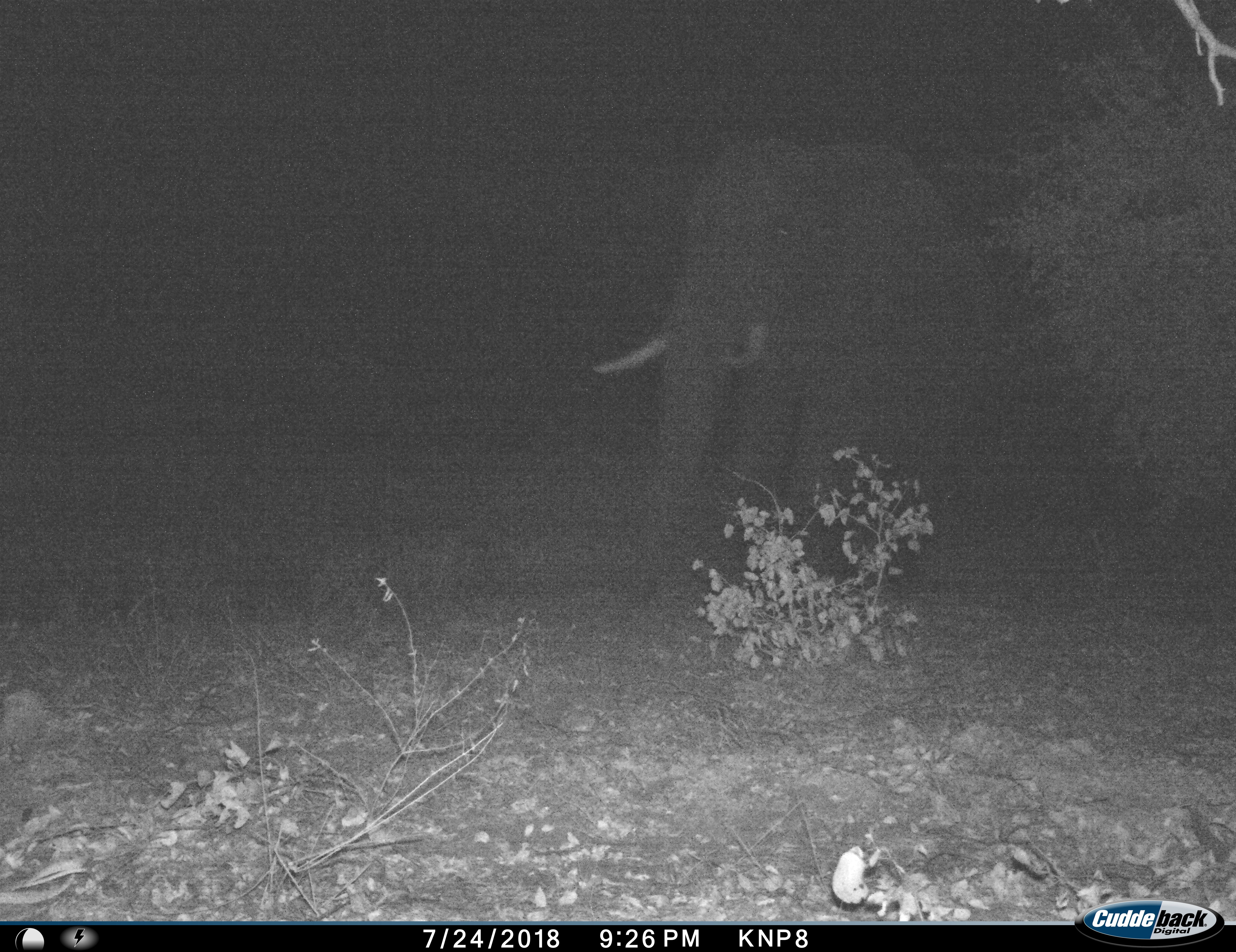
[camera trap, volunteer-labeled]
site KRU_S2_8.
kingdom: Animalia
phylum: Chordata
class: Mammalia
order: Proboscidea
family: Elephantidae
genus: Loxodonta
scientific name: Loxodonta africana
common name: african bush elephant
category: elephant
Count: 1.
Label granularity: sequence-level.